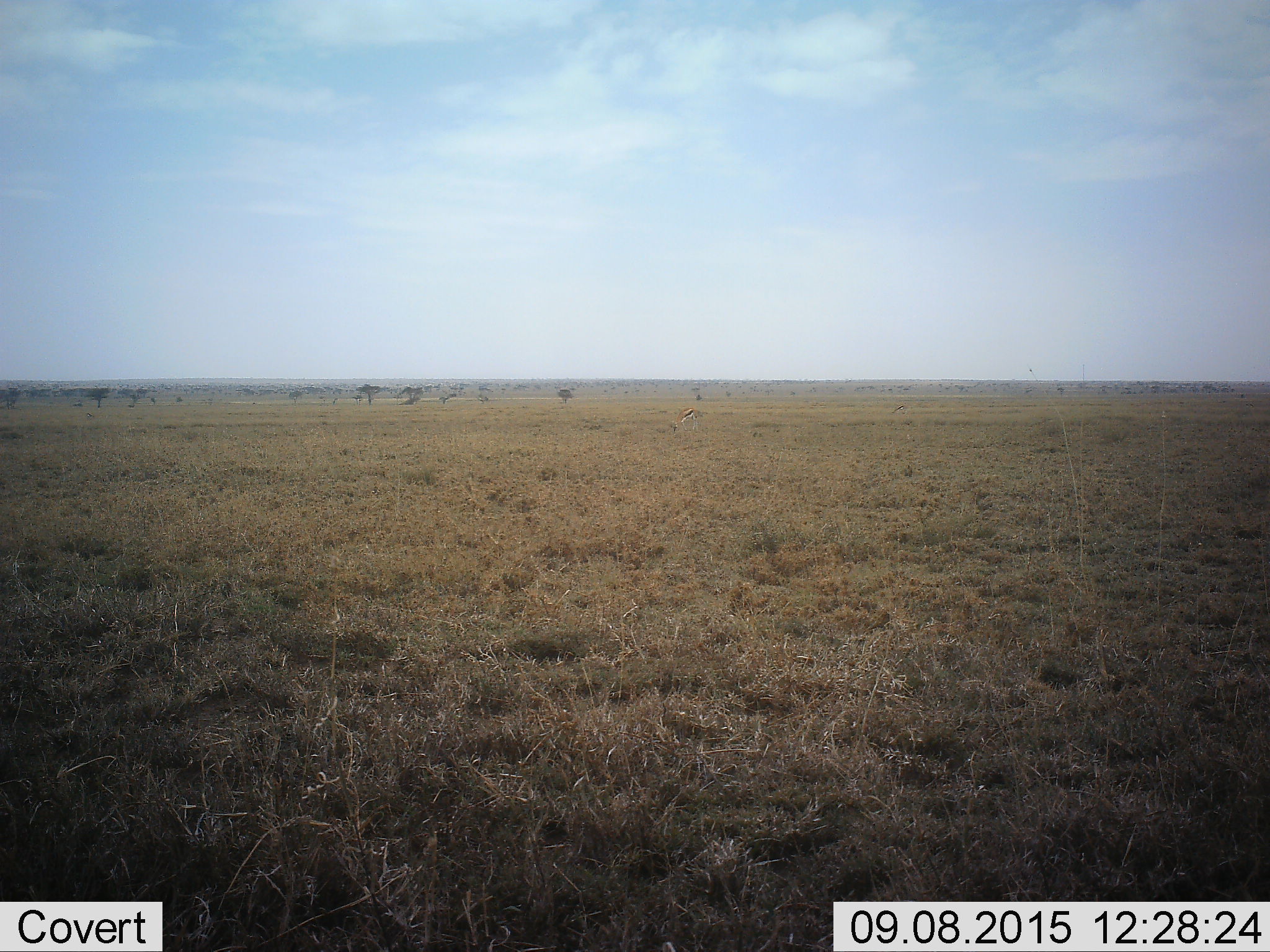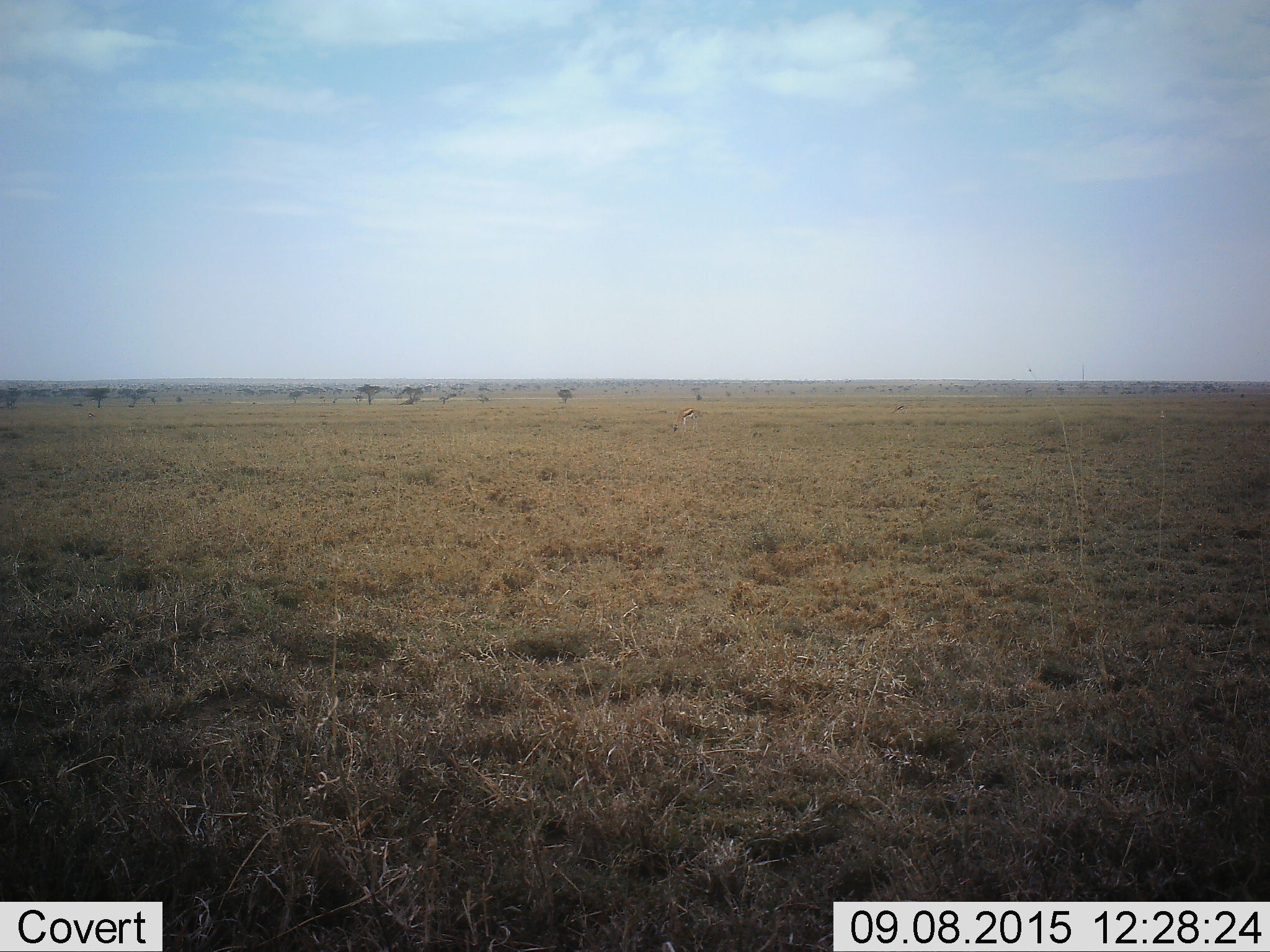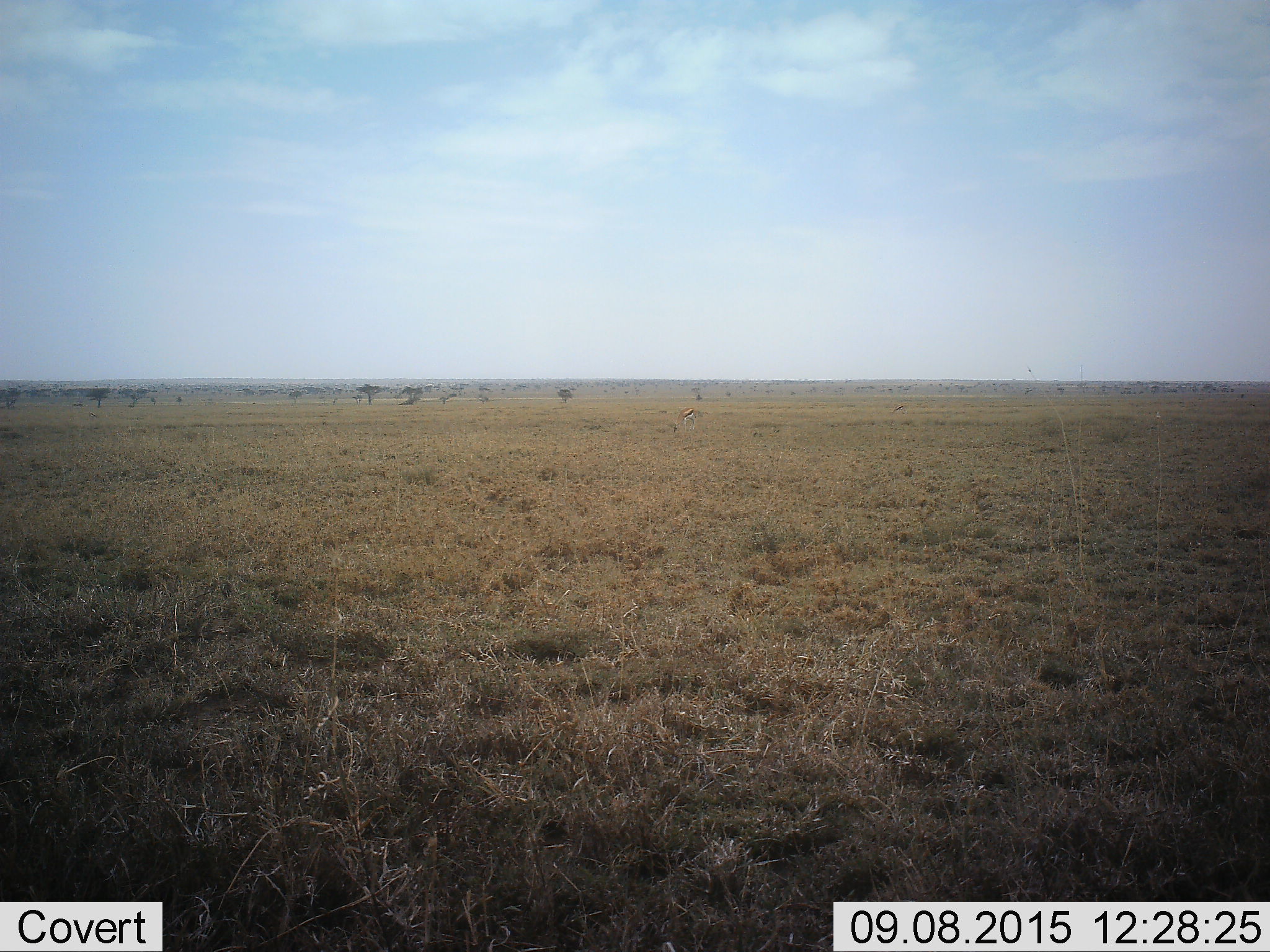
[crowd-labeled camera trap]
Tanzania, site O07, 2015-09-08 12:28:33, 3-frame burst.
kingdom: Animalia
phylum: Chordata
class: Mammalia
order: Artiodactyla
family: Bovidae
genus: Eudorcas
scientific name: Eudorcas thomsonii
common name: thomson's gazelle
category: gazellethomsons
Gazellethomsons (thomson's gazelle) (Eudorcas thomsonii), count 1. Behavior (volunteer vote fractions): standing 20%, resting 0%, moving 0%, interacting 0%. Young present (vote fraction): 0%. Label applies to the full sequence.